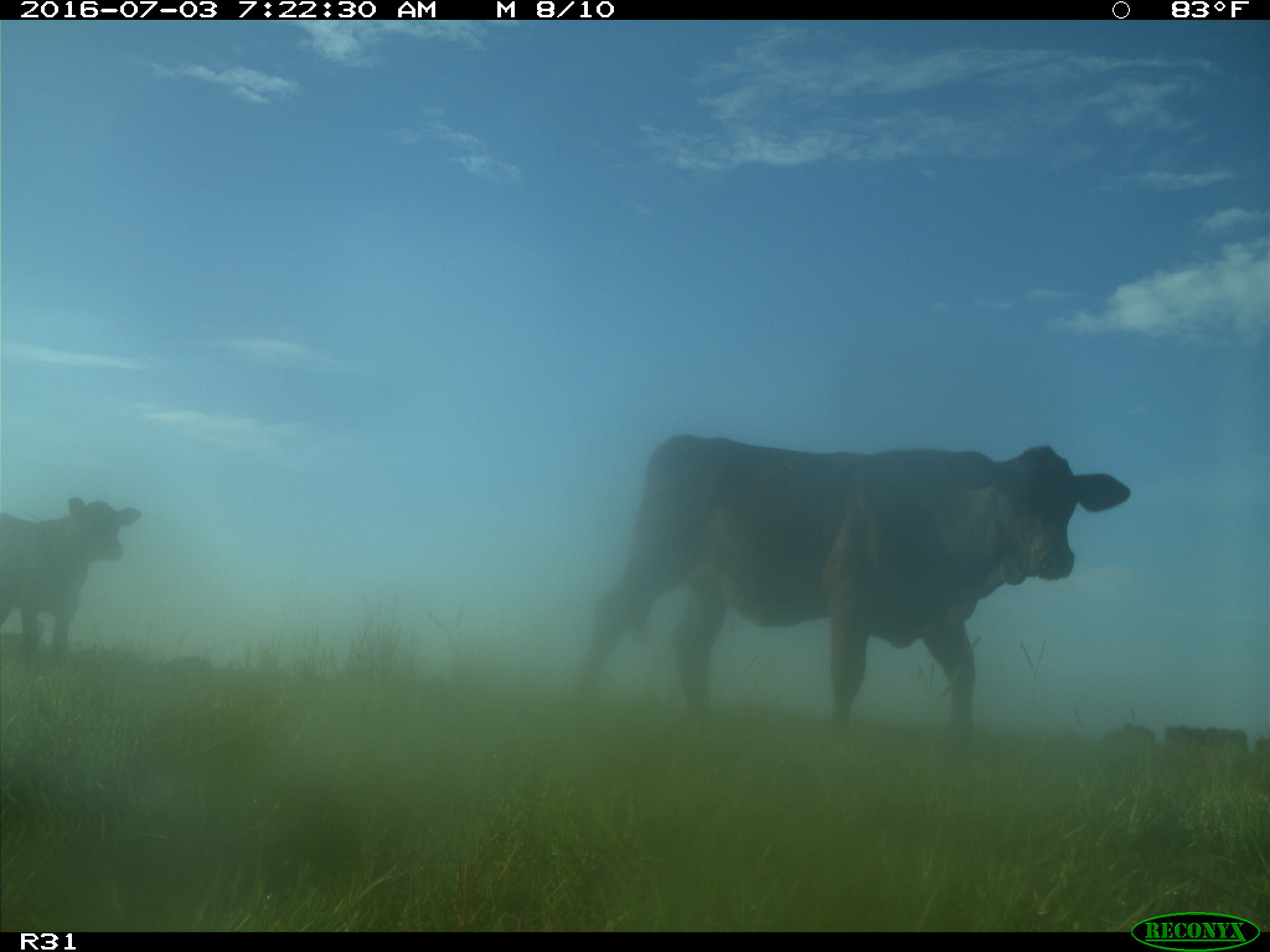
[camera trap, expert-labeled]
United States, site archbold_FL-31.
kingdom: Animalia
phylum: Chordata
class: Mammalia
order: Artiodactyla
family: Bovidae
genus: Bos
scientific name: Bos taurus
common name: domestic cow